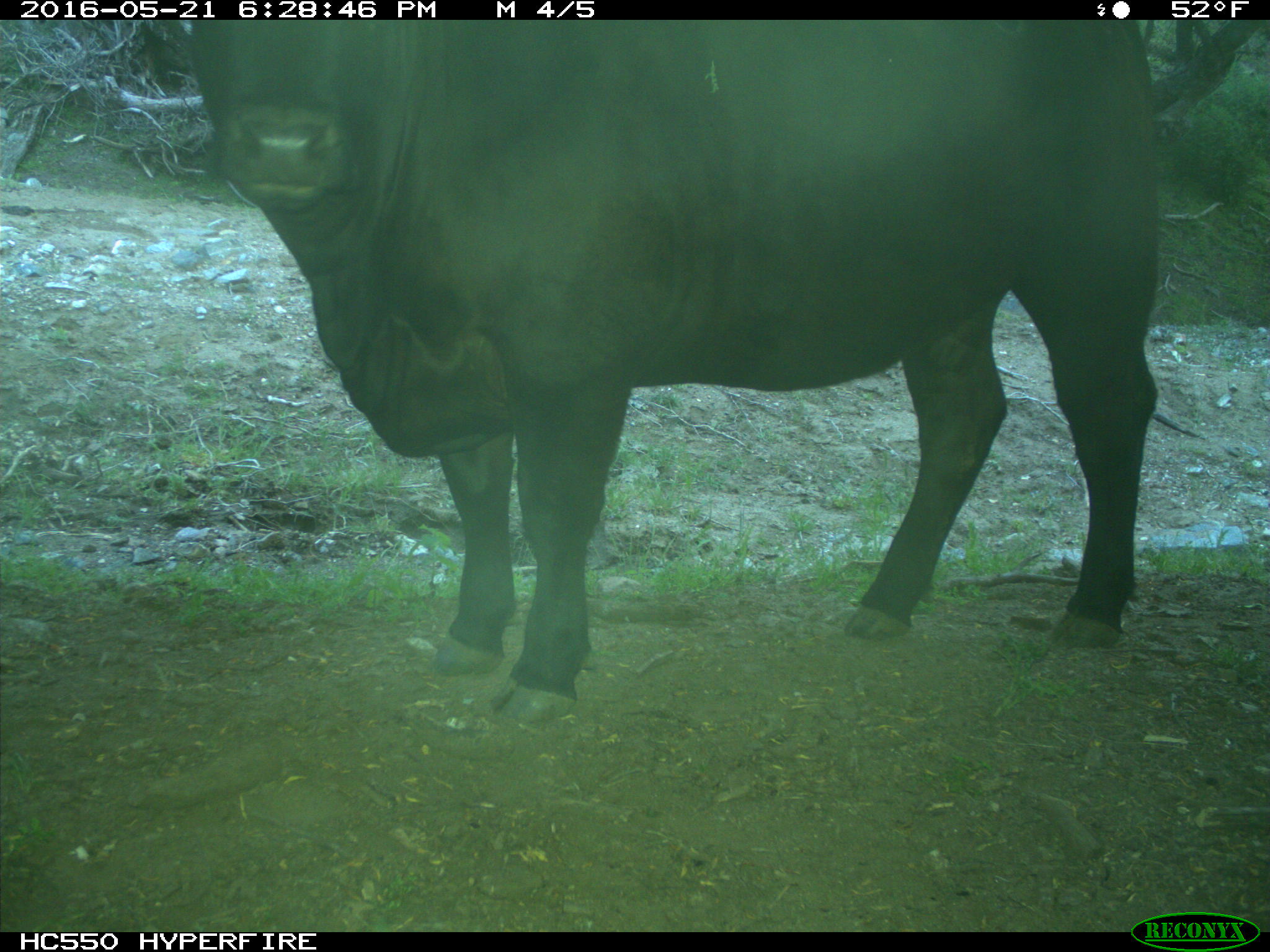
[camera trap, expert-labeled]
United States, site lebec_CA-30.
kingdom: Animalia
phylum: Chordata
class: Mammalia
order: Artiodactyla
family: Bovidae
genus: Bos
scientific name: Bos taurus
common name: domestic cow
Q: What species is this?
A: Bos taurus (domestic cow).